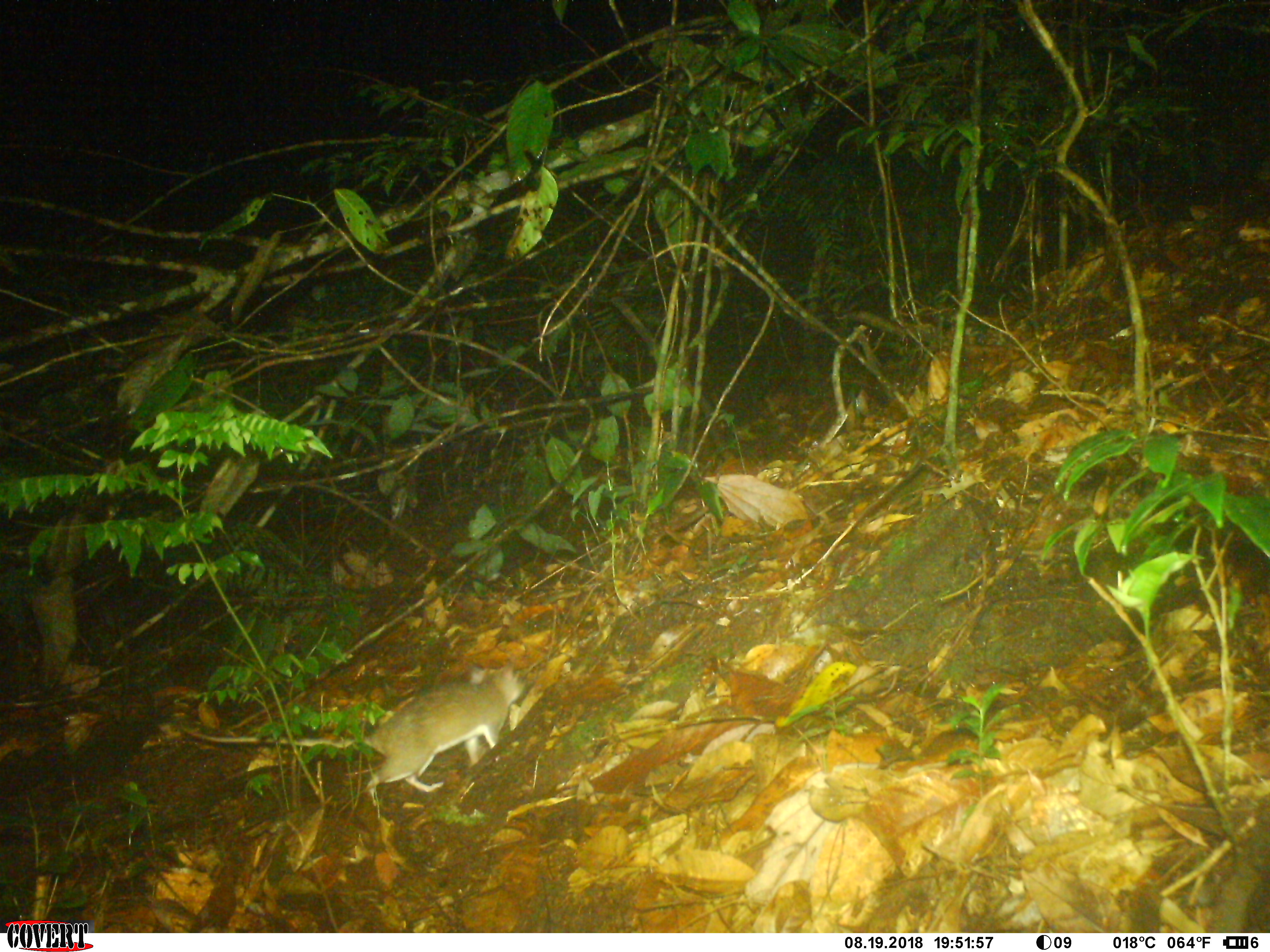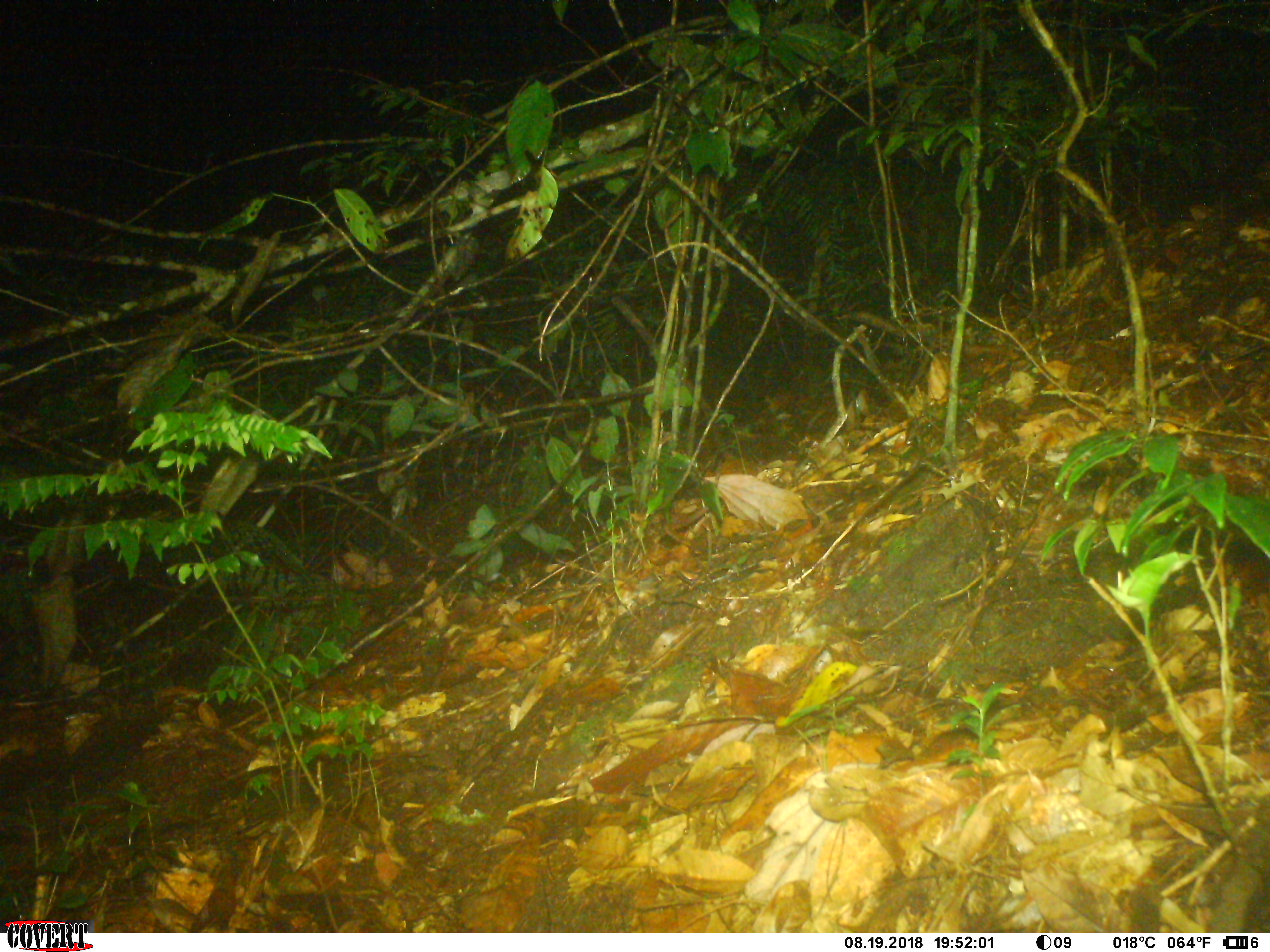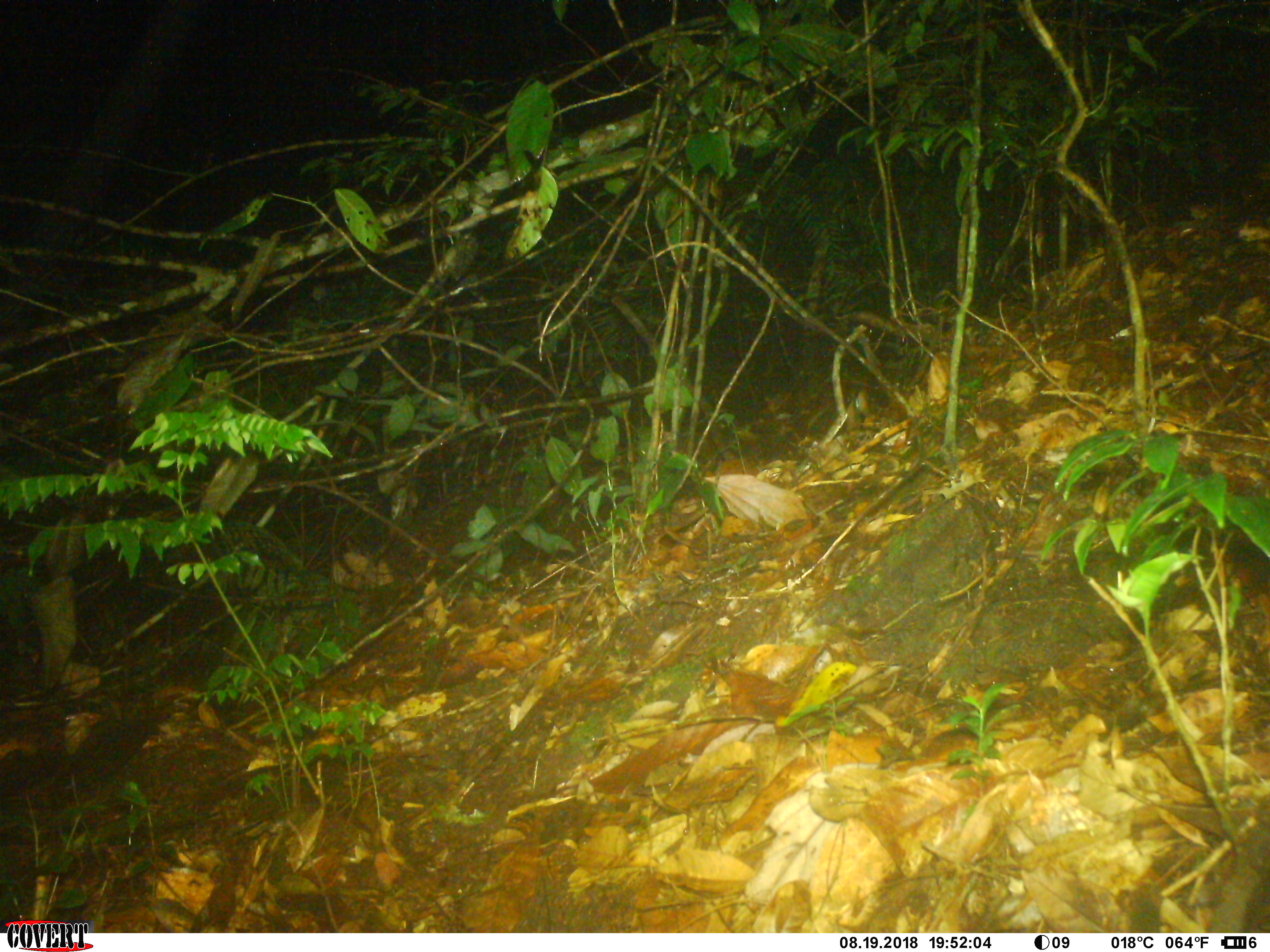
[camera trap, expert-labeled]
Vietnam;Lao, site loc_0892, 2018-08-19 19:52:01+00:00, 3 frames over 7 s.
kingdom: Animalia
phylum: Chordata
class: Mammalia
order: Rodentia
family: Muridae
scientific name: Muridae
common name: old-world mice and rats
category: unidentified murid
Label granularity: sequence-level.